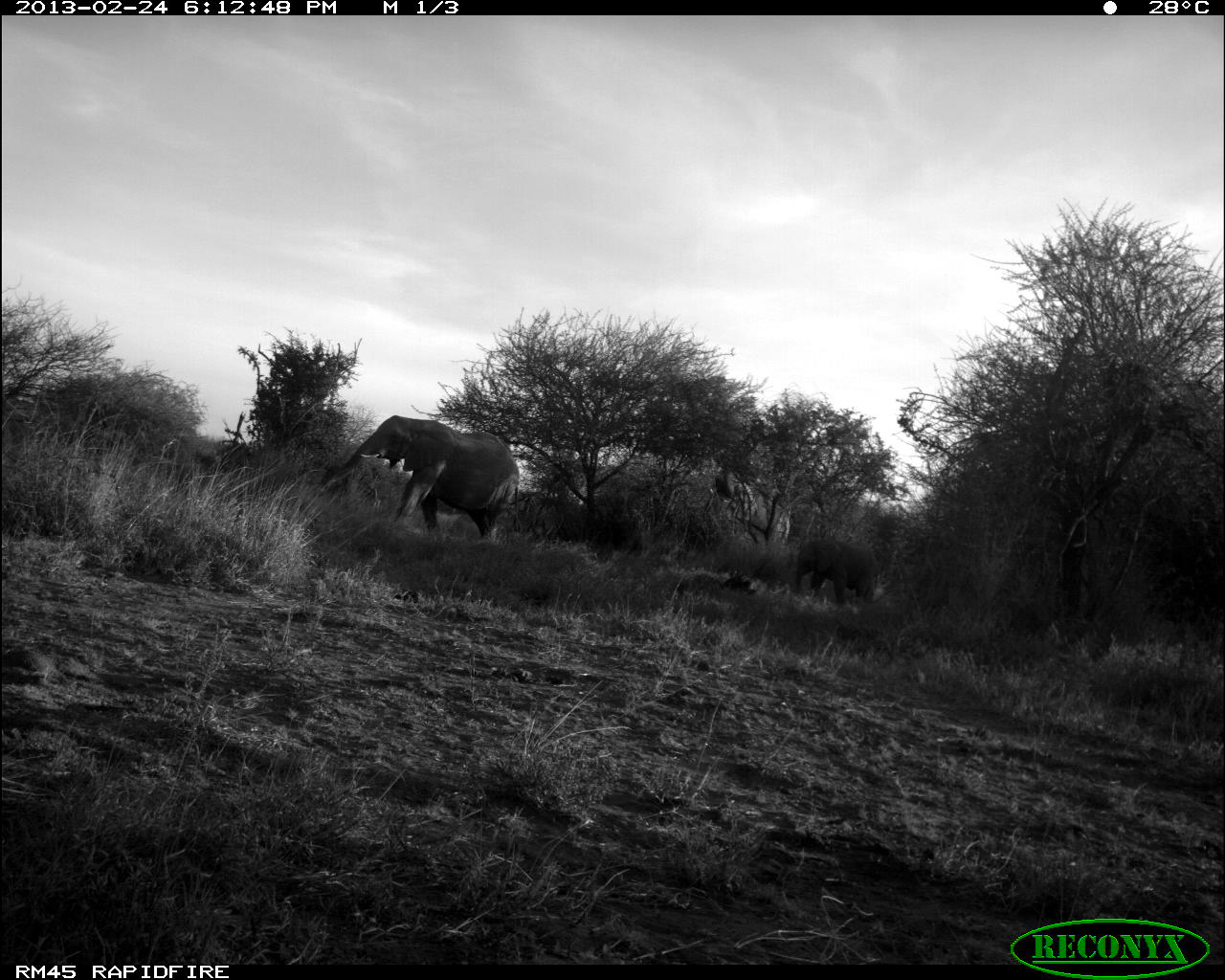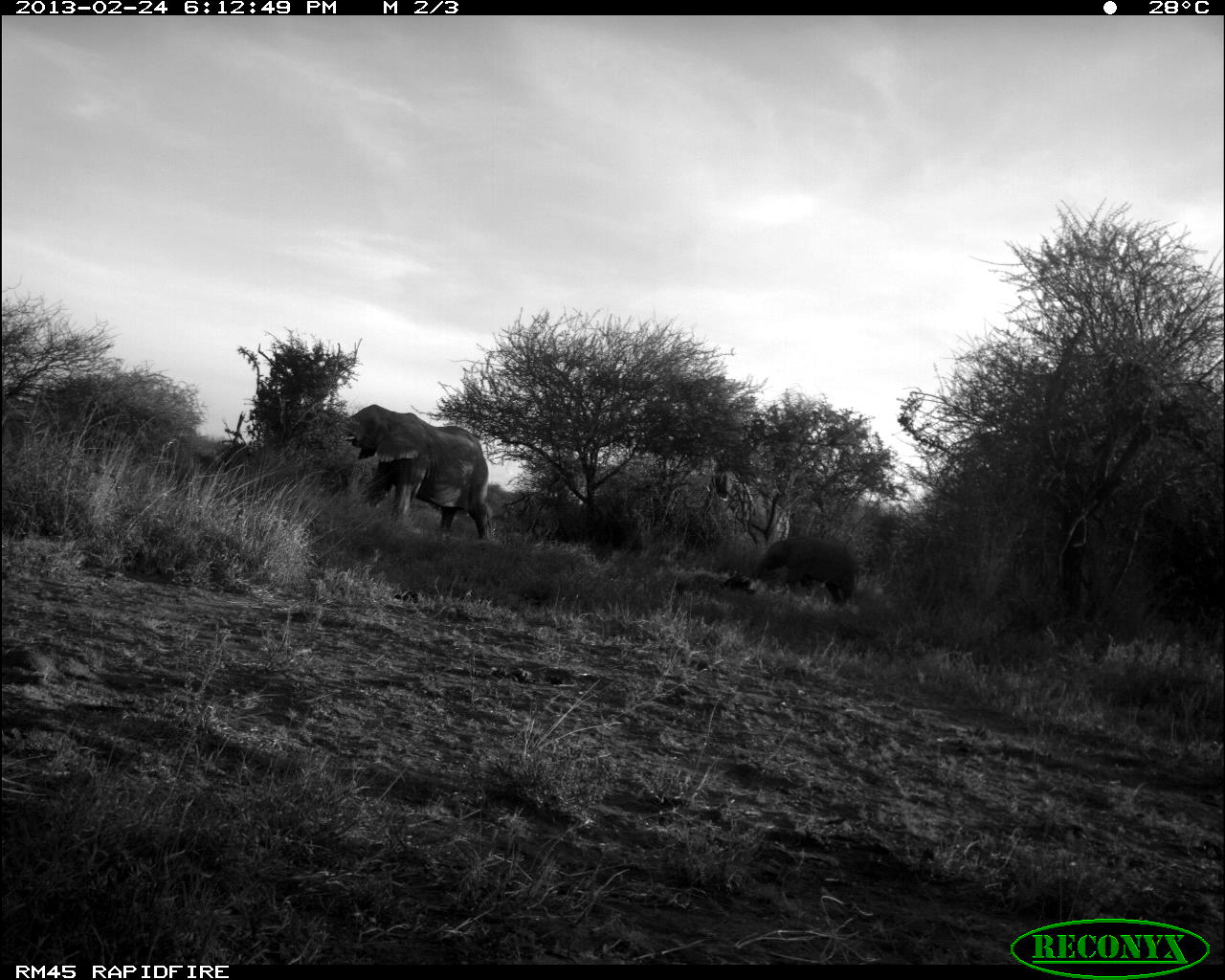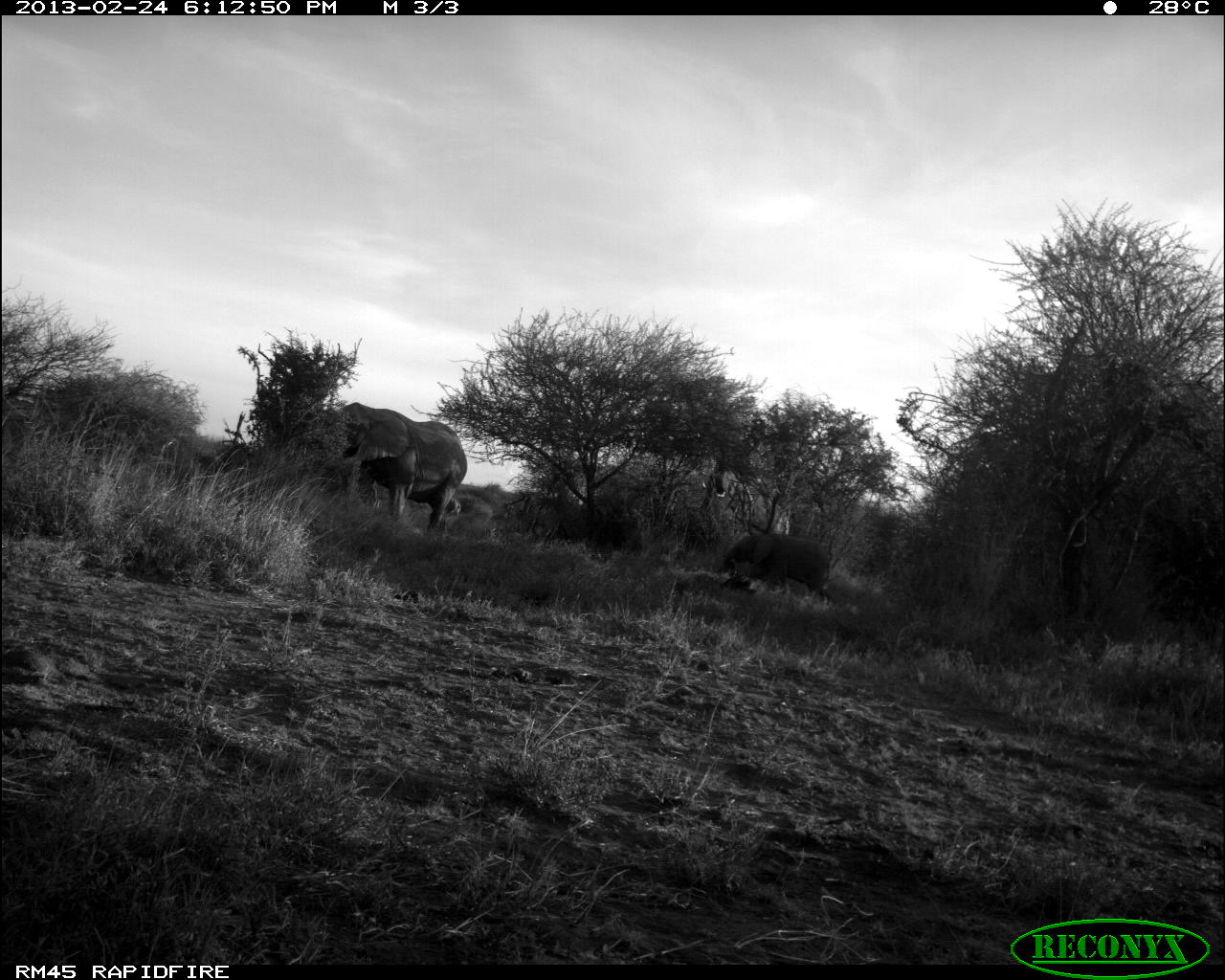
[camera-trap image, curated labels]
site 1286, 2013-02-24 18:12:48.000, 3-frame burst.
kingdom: Animalia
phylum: Chordata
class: Mammalia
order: Proboscidea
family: Elephantidae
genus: Loxodonta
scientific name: Loxodonta africana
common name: african bush elephant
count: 2